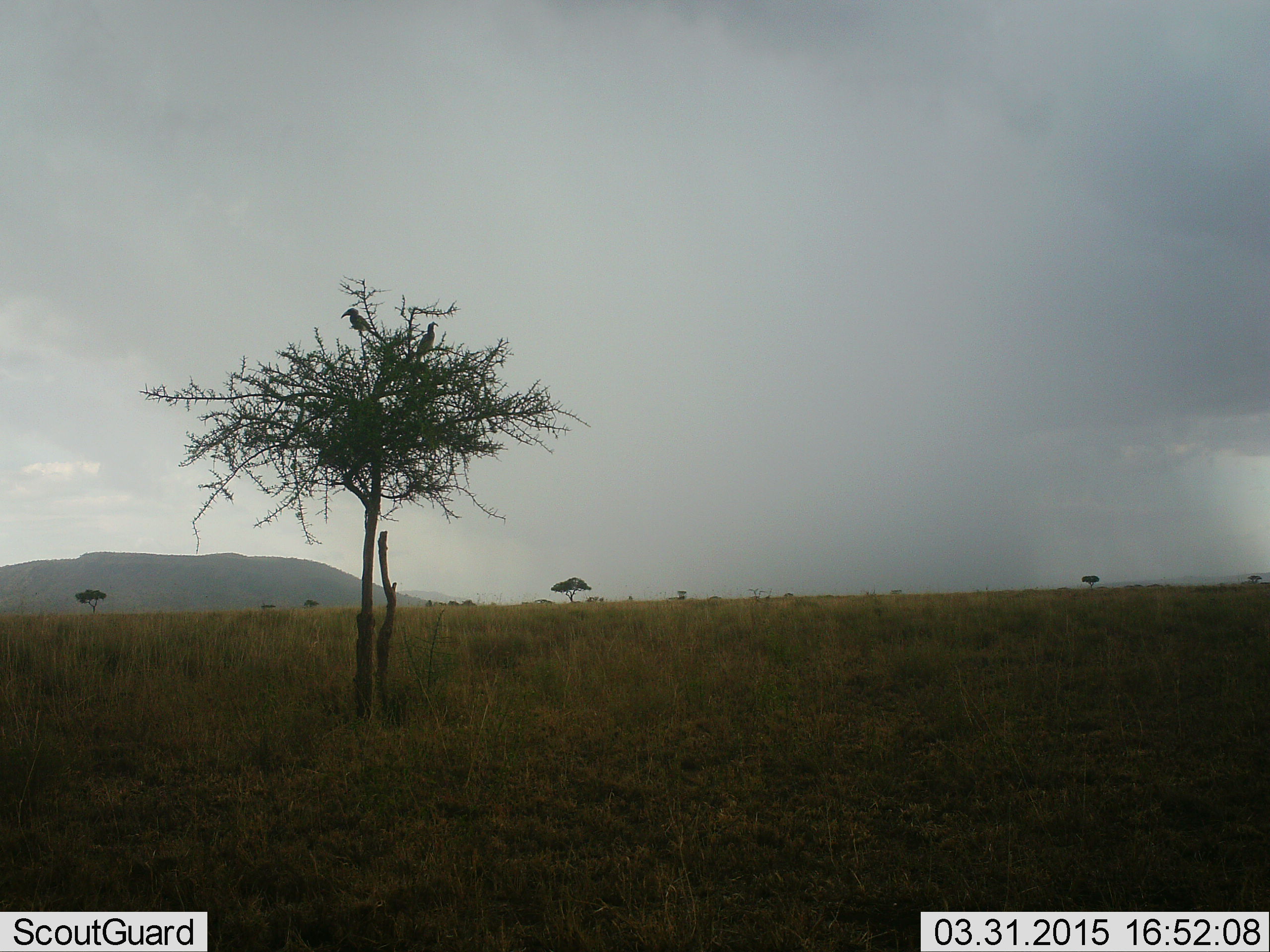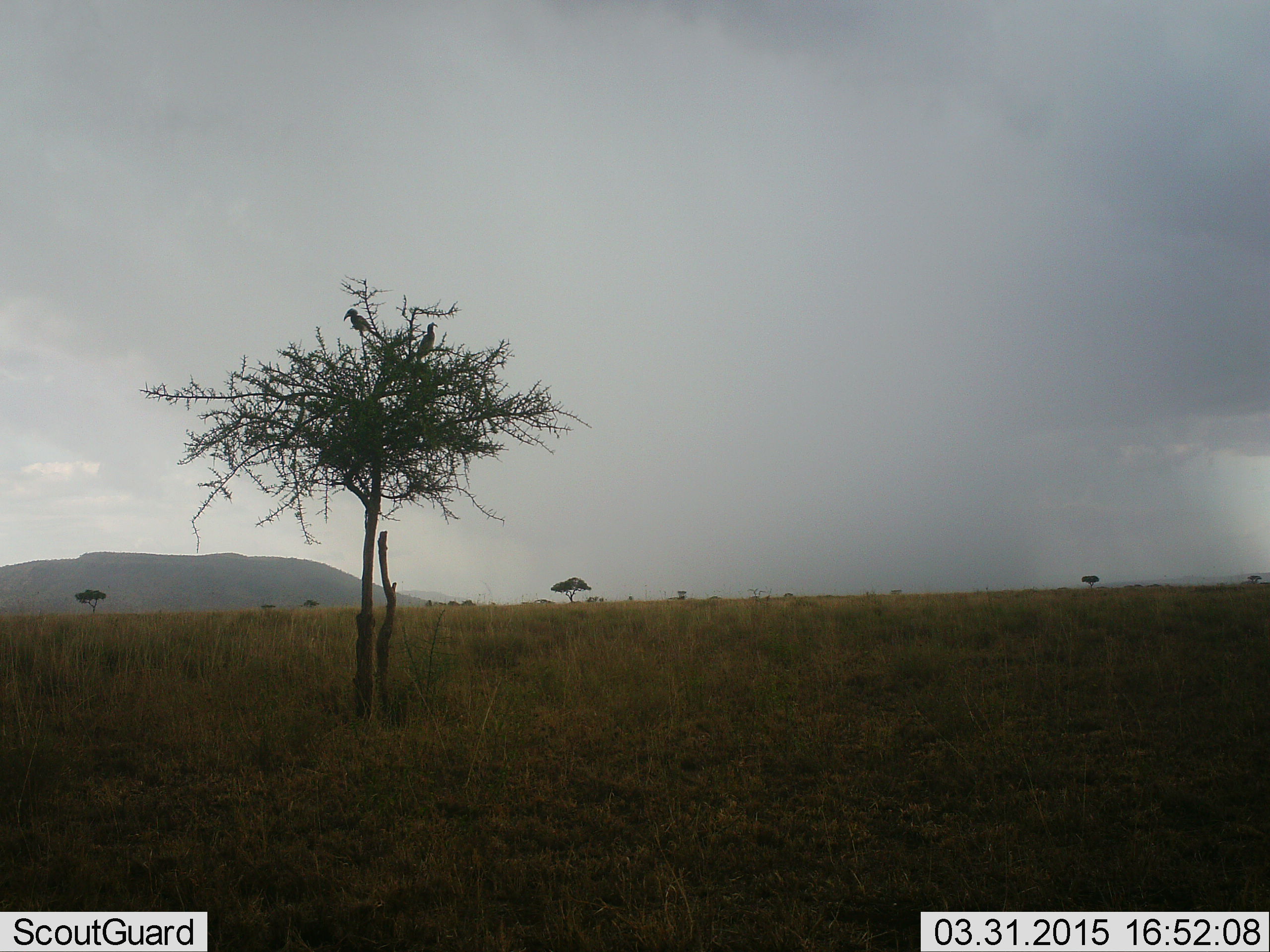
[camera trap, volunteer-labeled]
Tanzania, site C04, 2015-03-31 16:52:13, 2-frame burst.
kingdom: Animalia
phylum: Chordata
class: Aves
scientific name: Aves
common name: bird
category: otherbird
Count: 2.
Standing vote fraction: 44%.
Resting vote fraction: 56%.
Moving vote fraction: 0%.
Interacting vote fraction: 0%.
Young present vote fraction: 0%.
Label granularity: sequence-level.